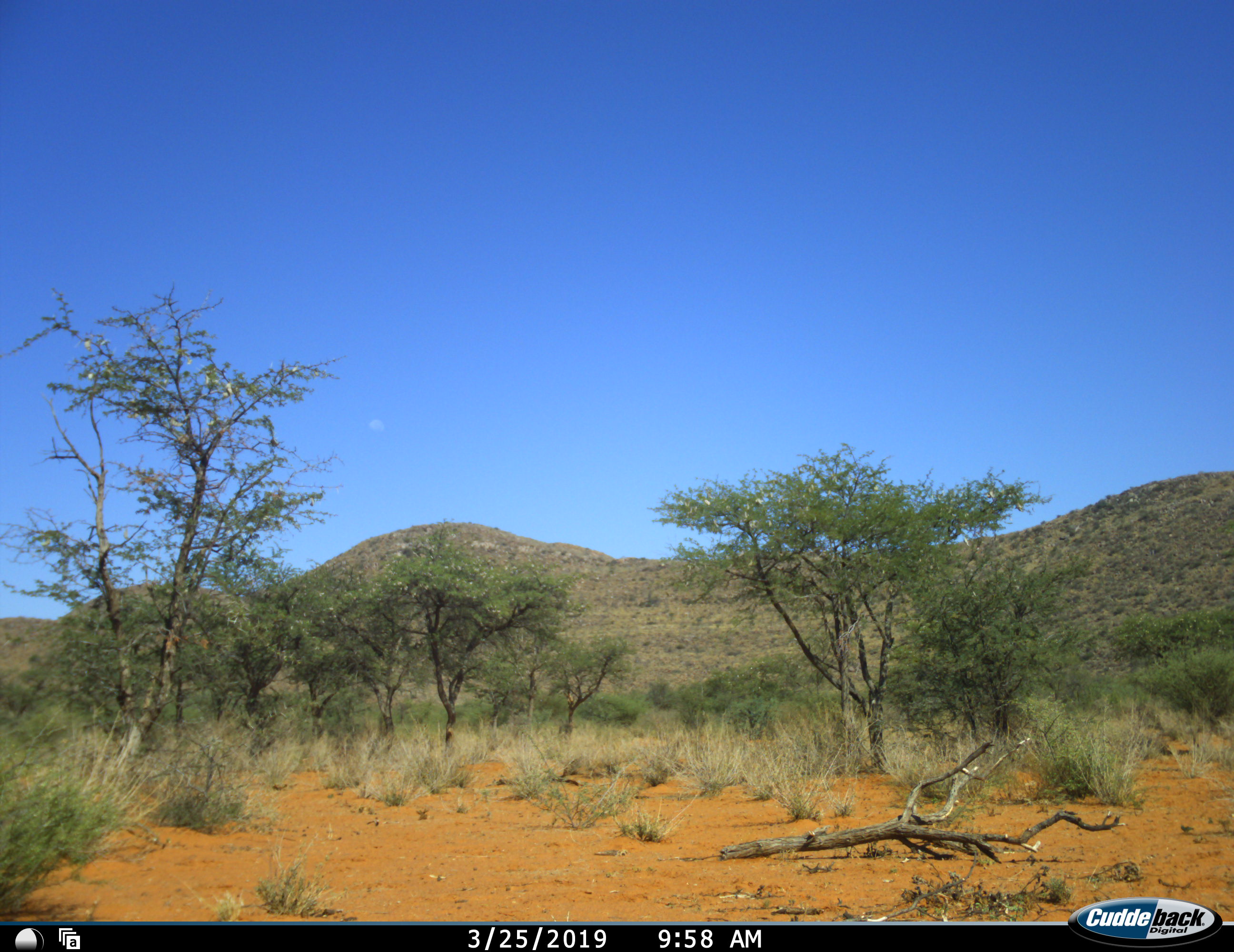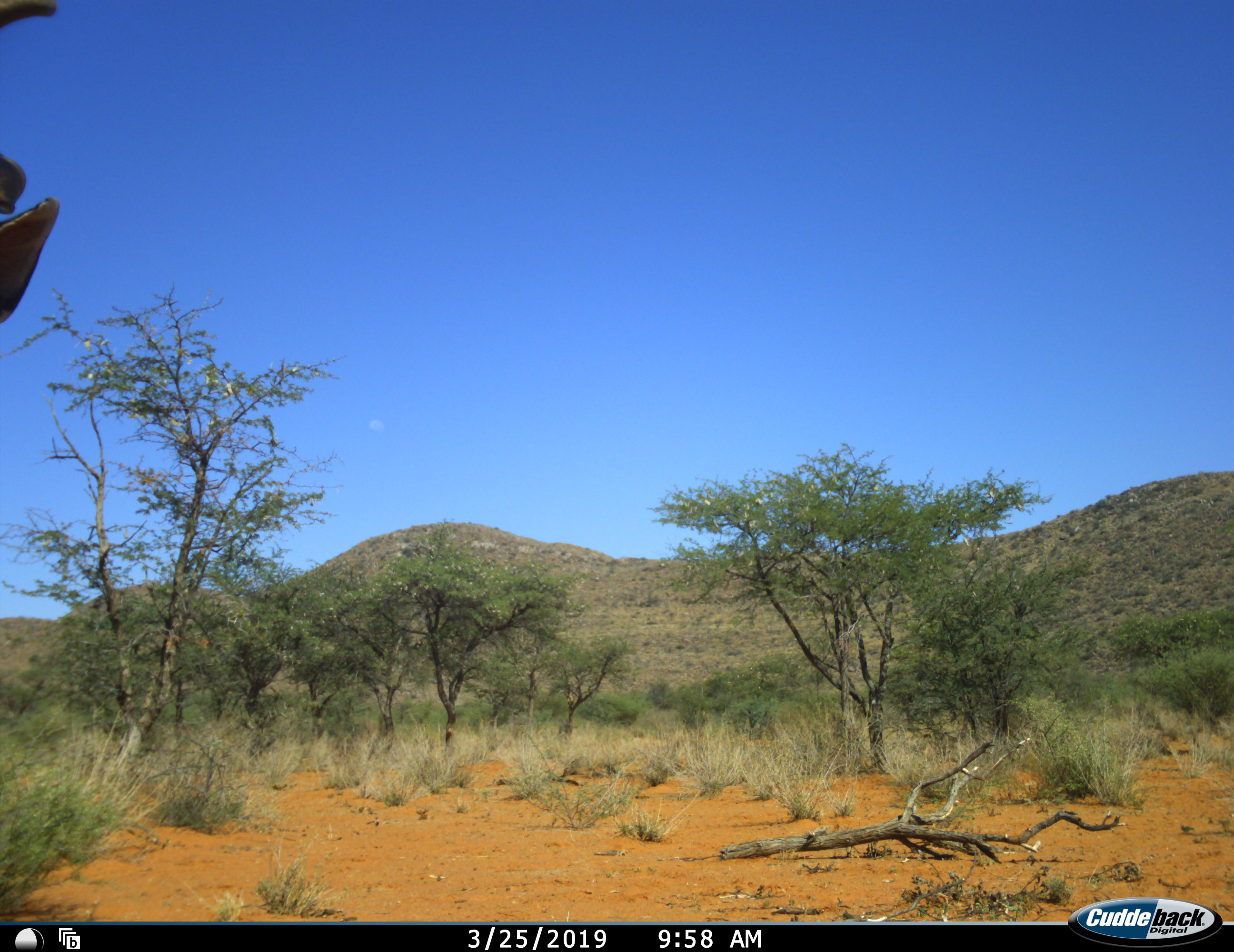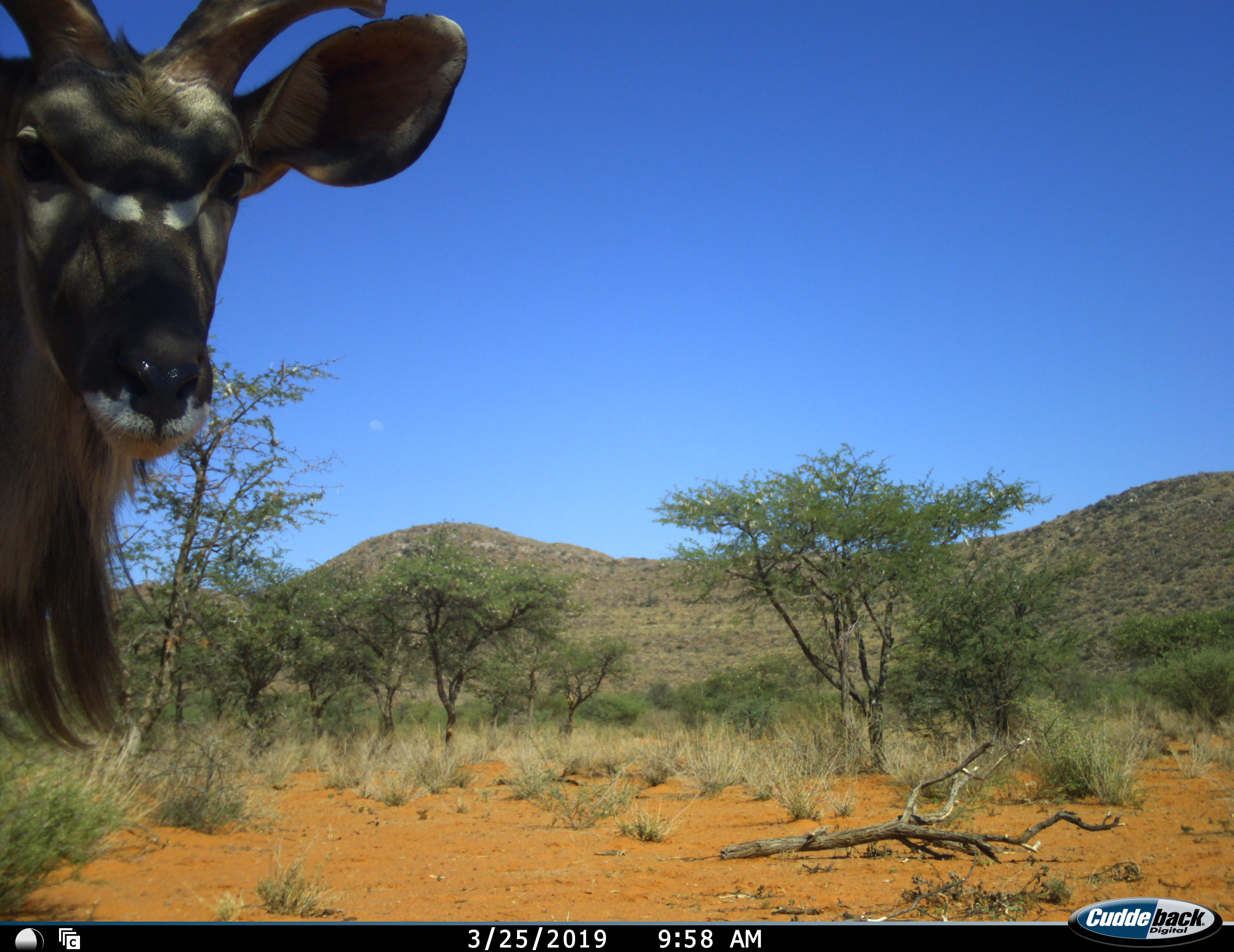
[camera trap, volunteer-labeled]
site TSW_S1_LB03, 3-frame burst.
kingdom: Animalia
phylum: Chordata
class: Mammalia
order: Artiodactyla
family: Bovidae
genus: Tragelaphus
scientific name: Tragelaphus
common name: kudu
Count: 1.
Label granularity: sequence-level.